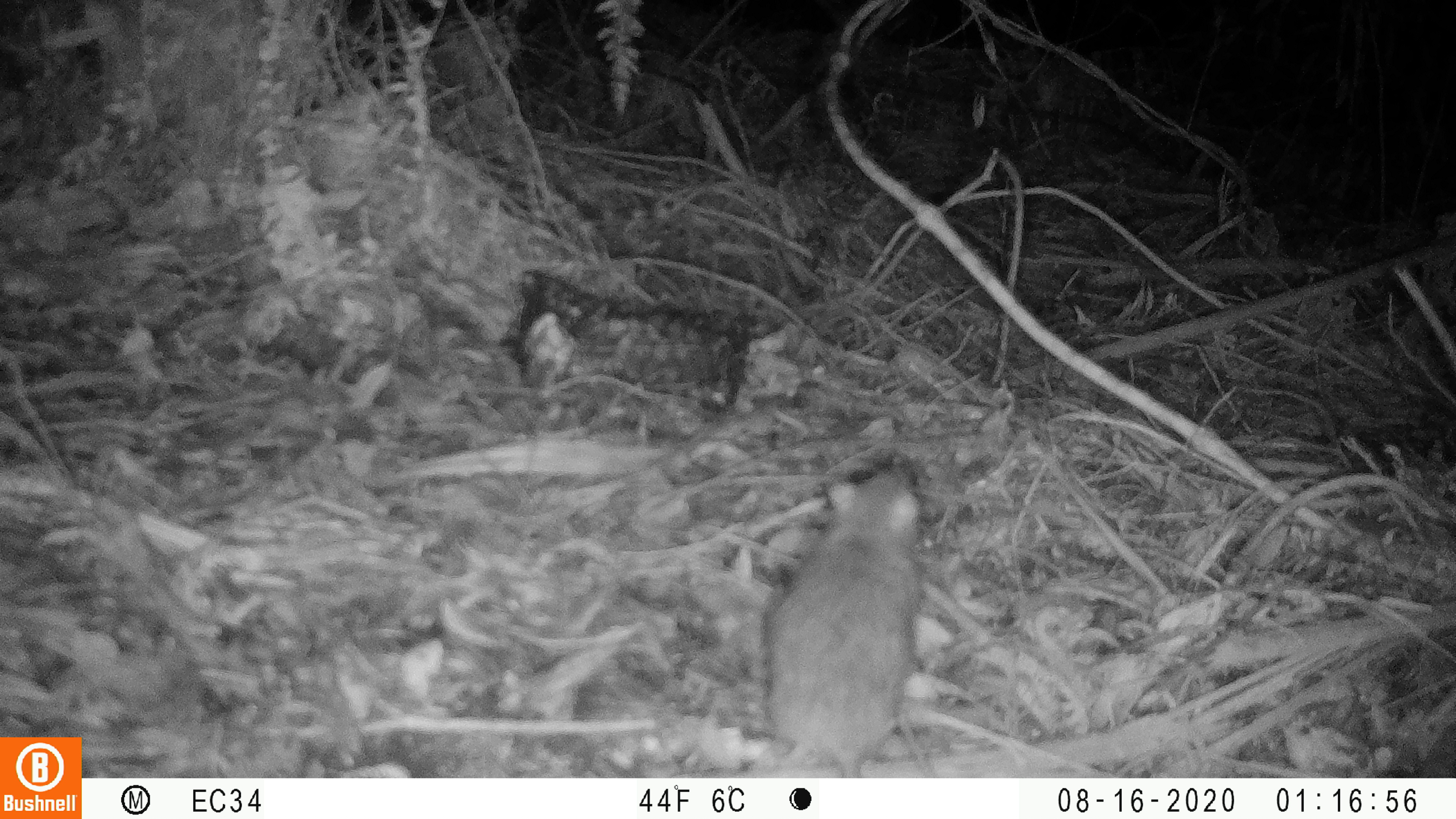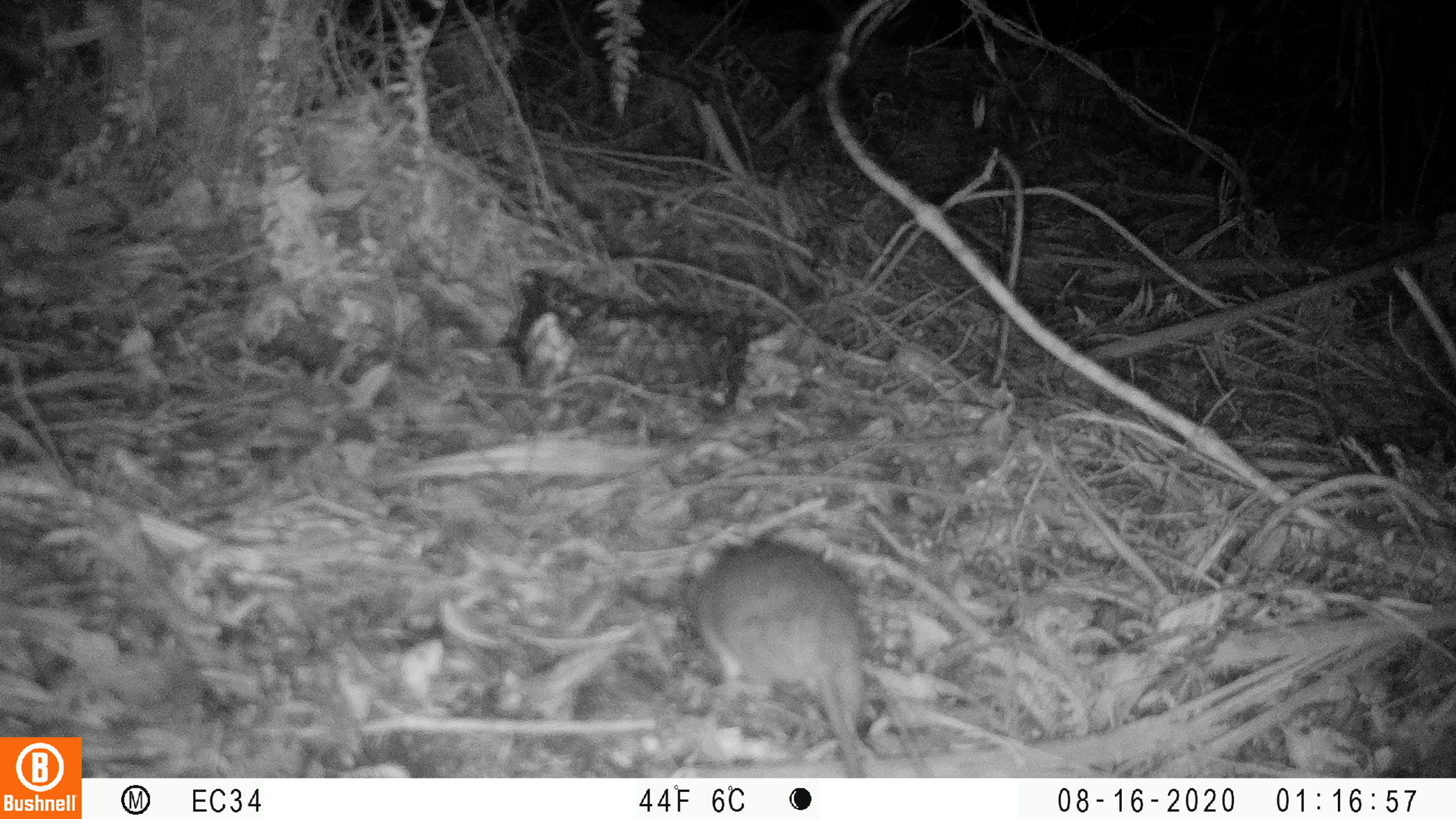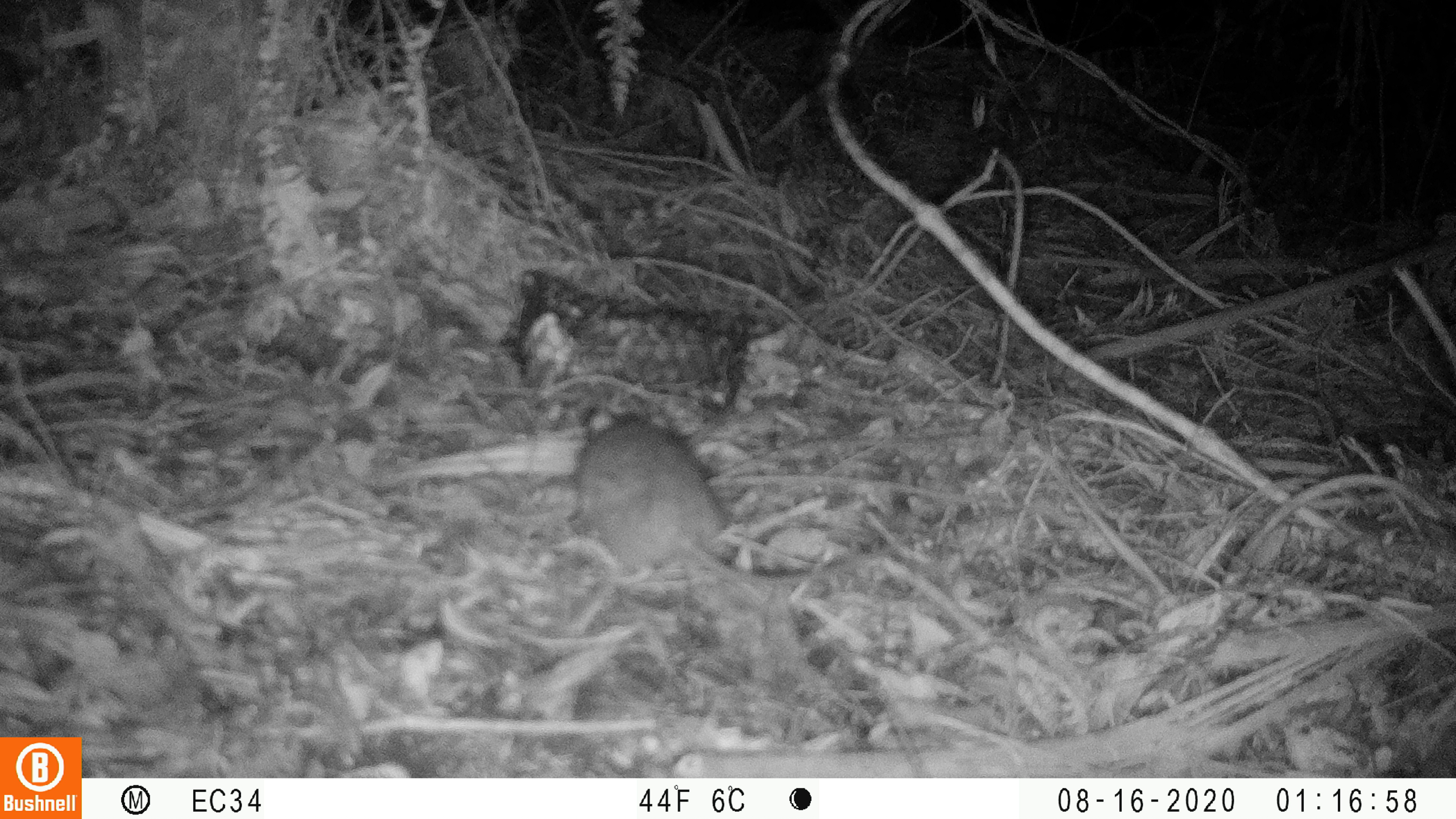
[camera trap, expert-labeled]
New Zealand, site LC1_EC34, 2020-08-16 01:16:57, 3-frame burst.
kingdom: Animalia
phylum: Chordata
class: Mammalia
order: Rodentia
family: Muridae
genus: Rattus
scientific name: Rattus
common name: rat